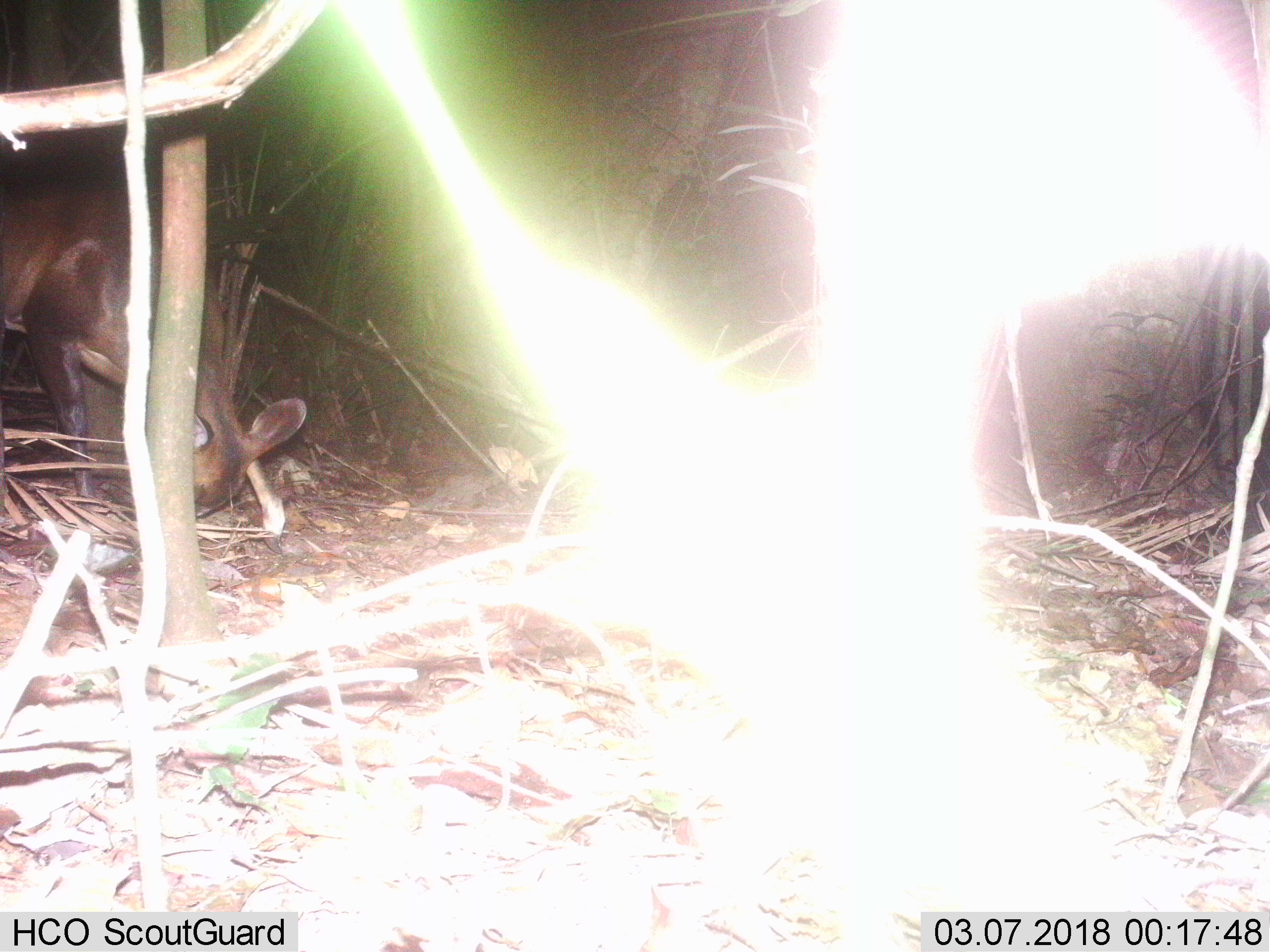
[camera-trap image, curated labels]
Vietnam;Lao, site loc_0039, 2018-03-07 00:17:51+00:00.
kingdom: Animalia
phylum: Chordata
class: Mammalia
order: Artiodactyla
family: Cervidae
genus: Muntiacus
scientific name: Muntiacus vuquangensis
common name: large-antlered muntjac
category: large antlered muntjac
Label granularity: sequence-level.